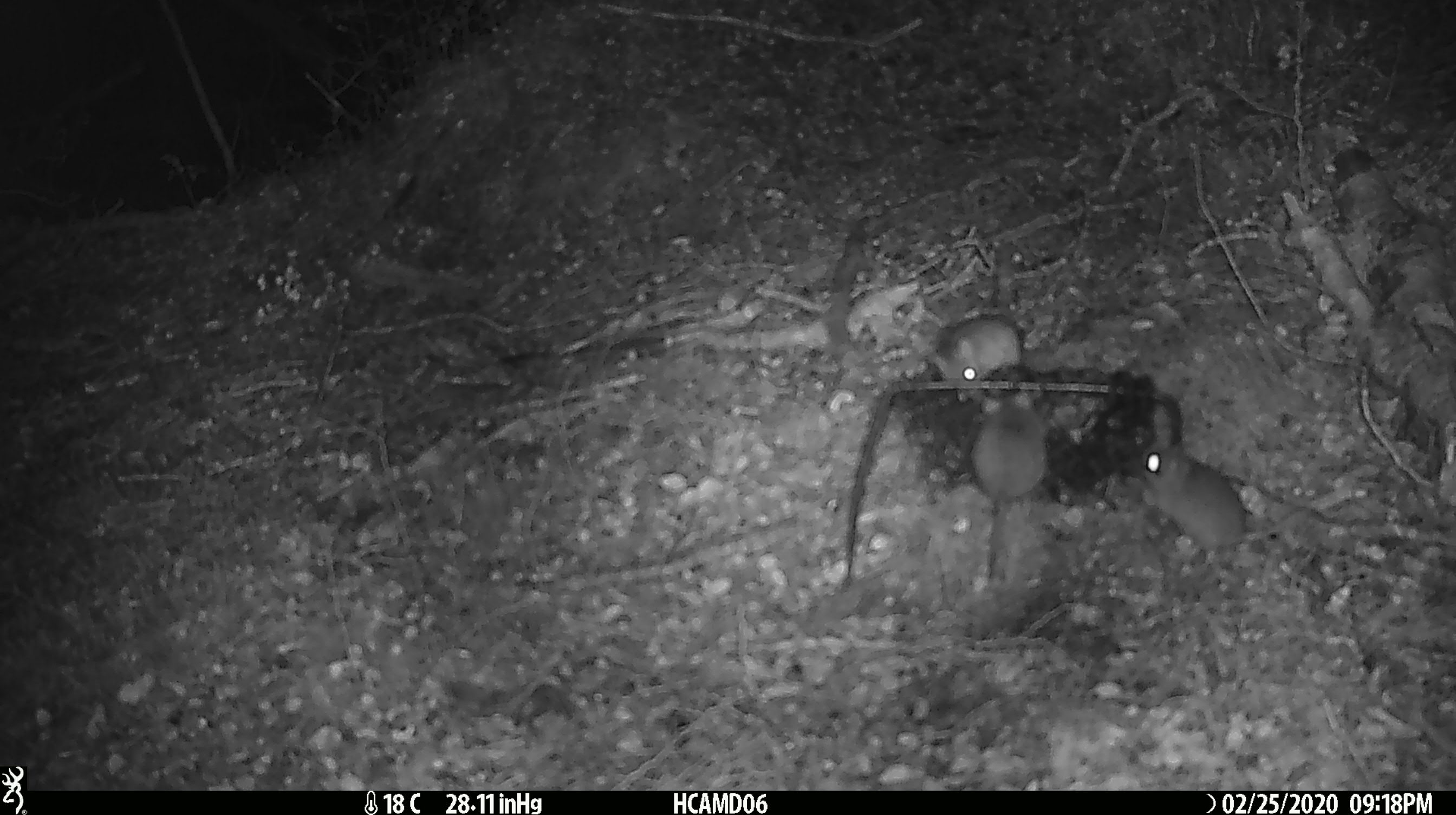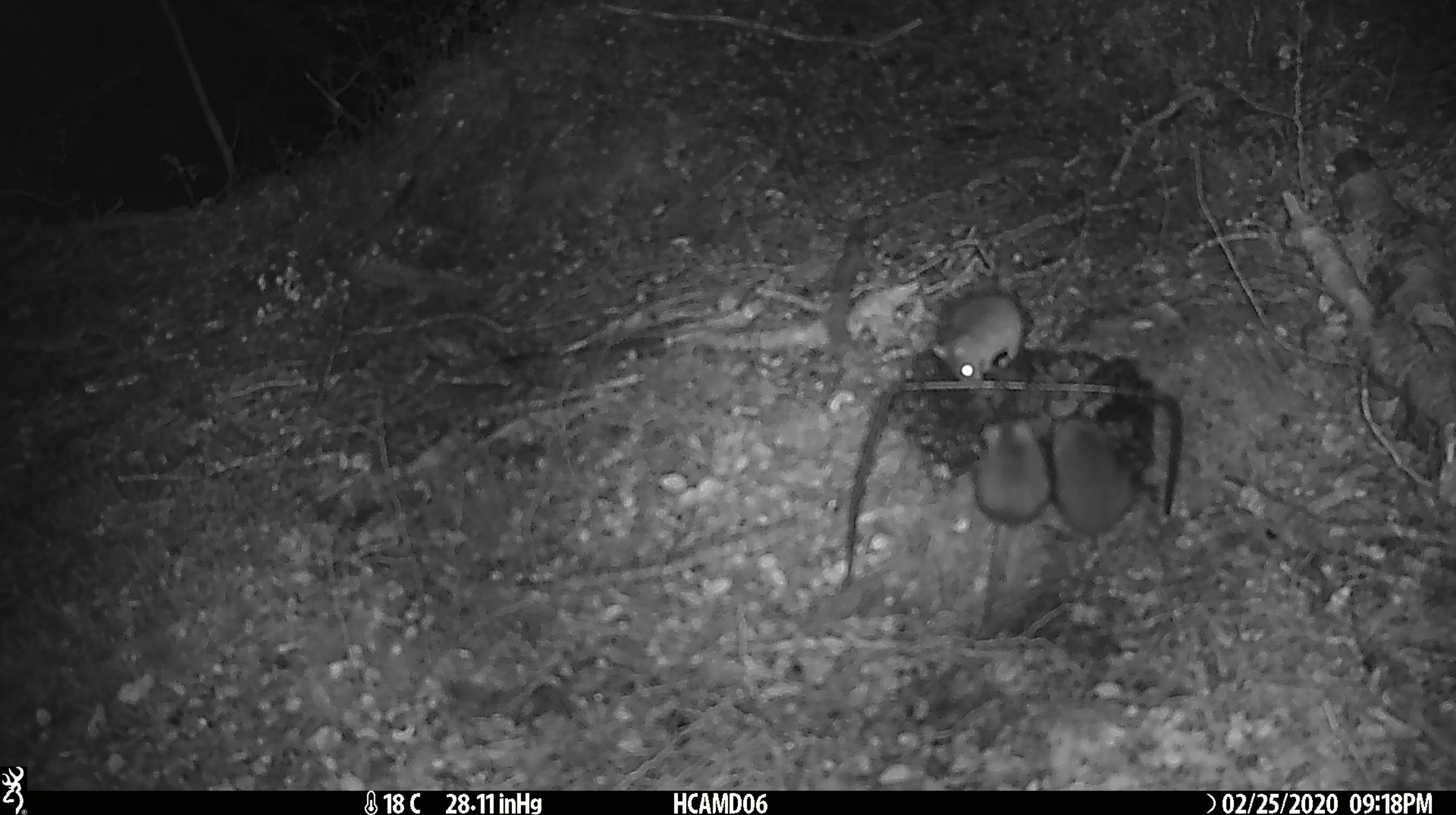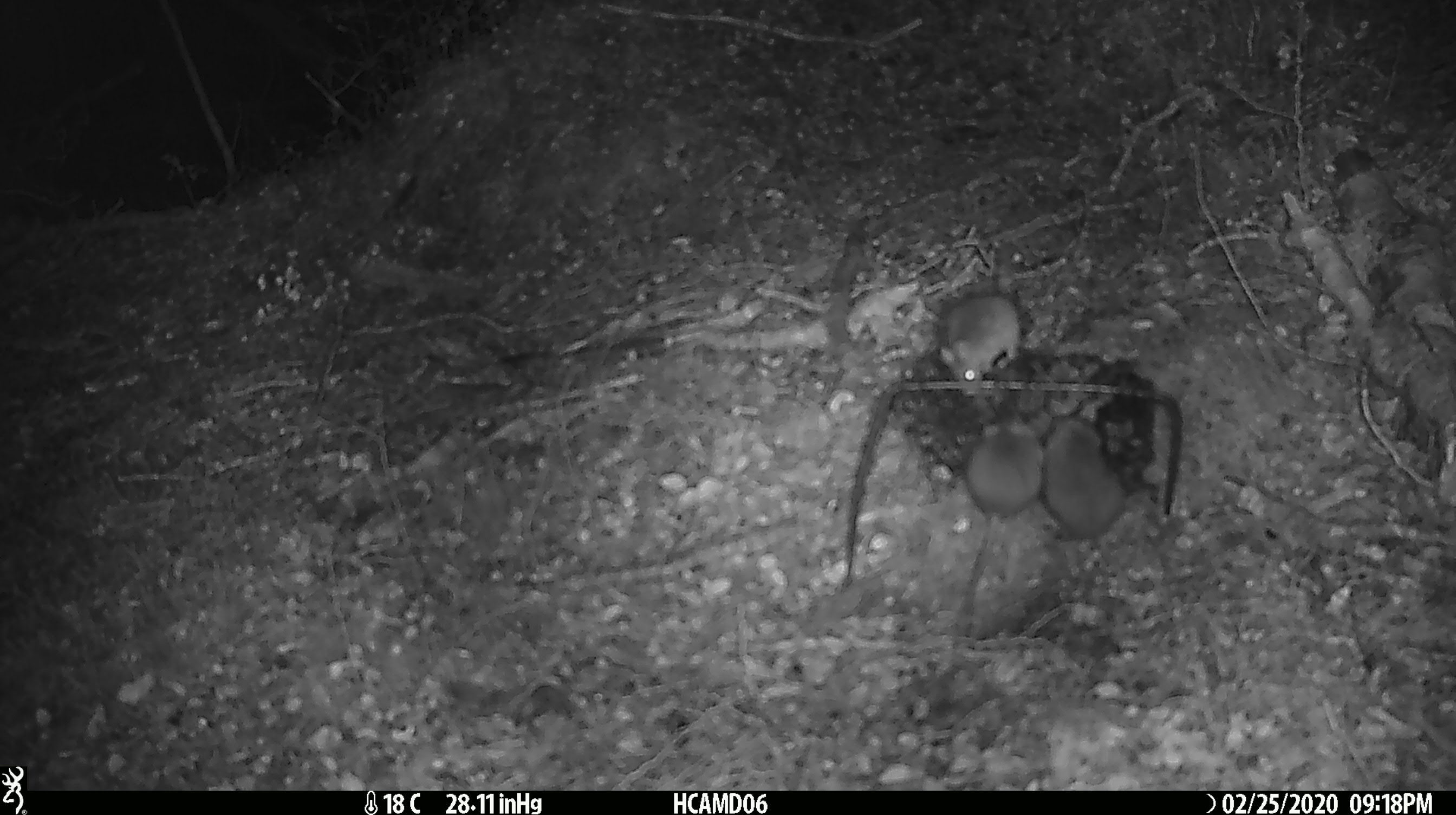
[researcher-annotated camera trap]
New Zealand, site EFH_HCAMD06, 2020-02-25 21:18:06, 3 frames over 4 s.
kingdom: Animalia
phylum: Chordata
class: Mammalia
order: Rodentia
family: Muridae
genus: Mus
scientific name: Mus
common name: mouse